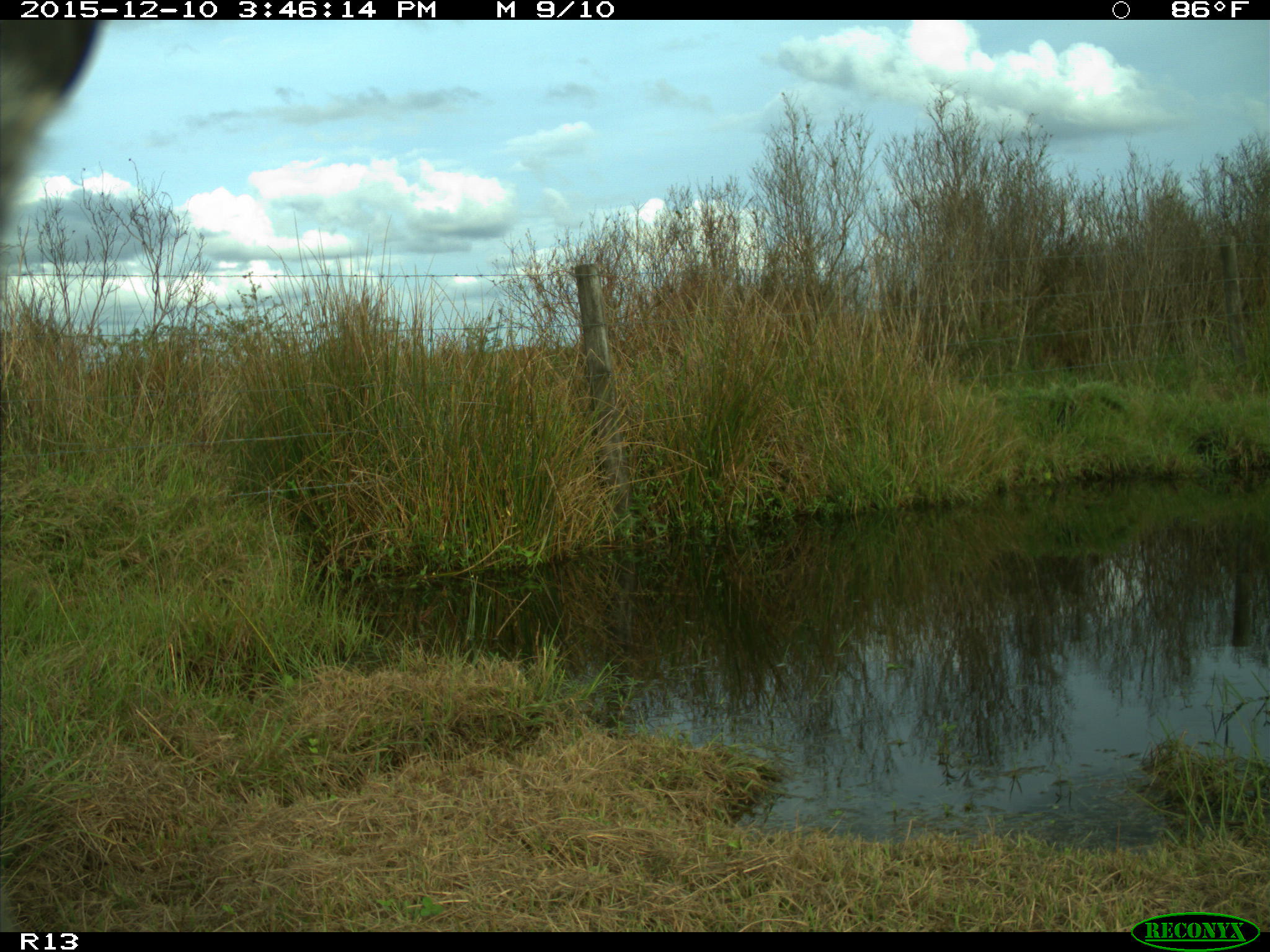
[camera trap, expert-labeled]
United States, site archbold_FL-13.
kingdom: Animalia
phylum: Chordata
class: Mammalia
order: Artiodactyla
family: Bovidae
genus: Bos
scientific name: Bos taurus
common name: domestic cow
Bos taurus (domestic cow).